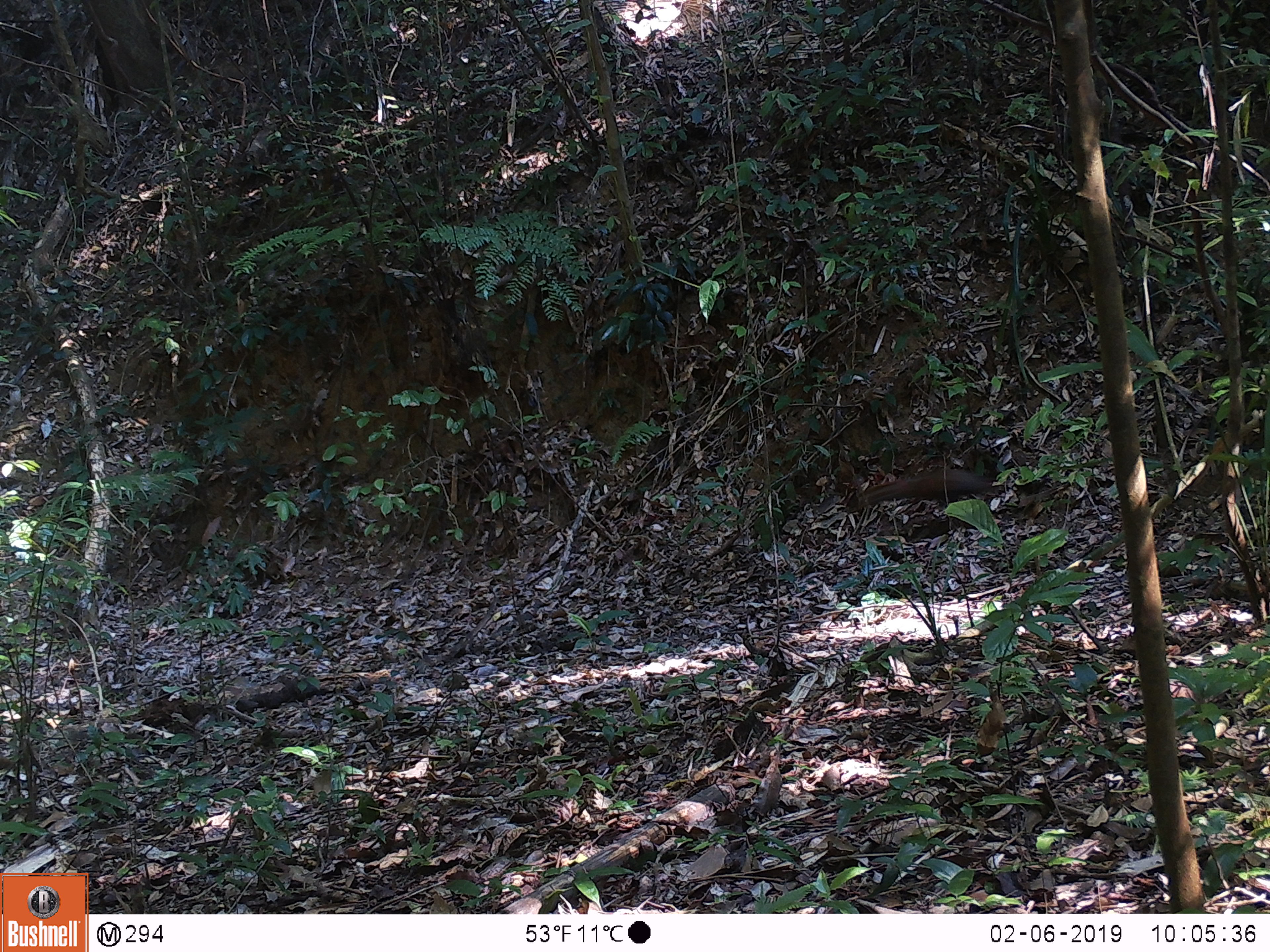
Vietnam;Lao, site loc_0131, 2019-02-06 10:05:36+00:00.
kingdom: Animalia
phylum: Chordata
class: Aves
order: Galliformes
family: Phasianidae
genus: Lophura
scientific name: Lophura nycthemera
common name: silver pheasant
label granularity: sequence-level